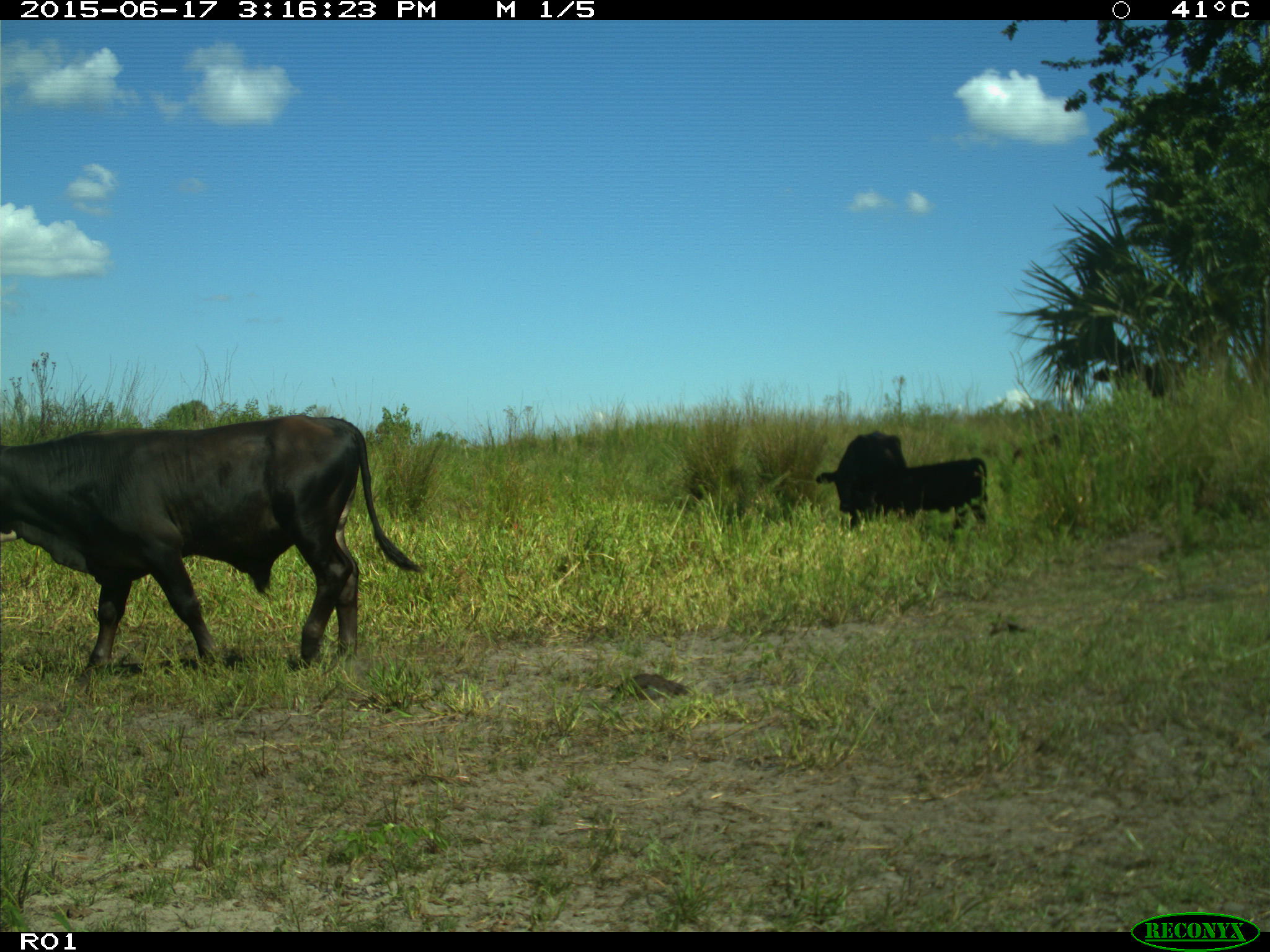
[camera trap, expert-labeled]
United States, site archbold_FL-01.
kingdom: Animalia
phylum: Chordata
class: Mammalia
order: Artiodactyla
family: Bovidae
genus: Bos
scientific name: Bos taurus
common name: domestic cow